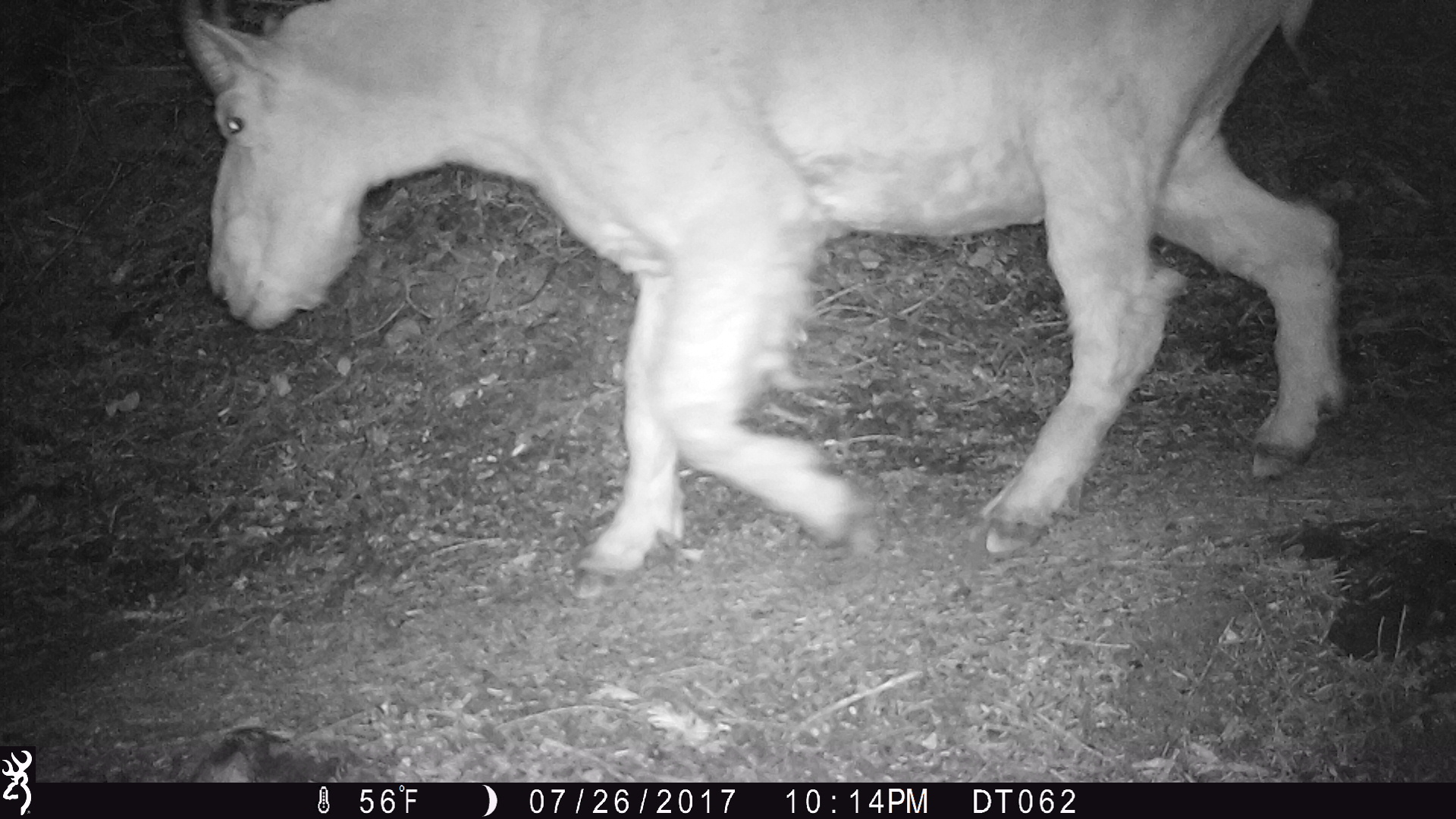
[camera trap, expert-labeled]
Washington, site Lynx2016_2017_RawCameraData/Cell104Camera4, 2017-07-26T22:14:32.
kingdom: Animalia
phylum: Chordata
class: Mammalia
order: Artiodactyla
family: Bovidae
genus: Oreamnos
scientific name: Oreamnos americanus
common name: mountain goat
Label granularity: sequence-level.